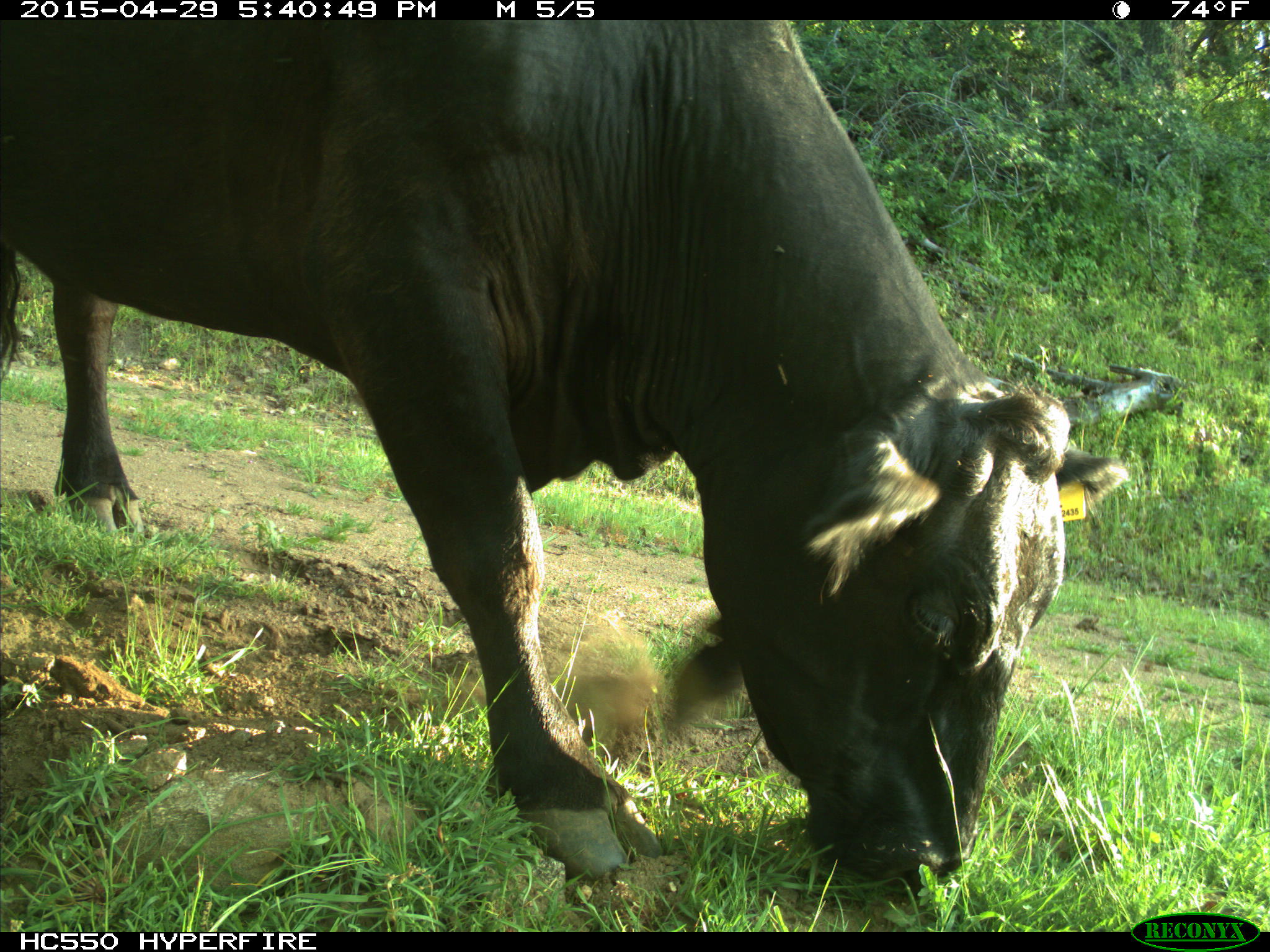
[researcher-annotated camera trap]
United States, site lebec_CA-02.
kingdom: Animalia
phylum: Chordata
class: Mammalia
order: Artiodactyla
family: Bovidae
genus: Bos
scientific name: Bos taurus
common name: domestic cow